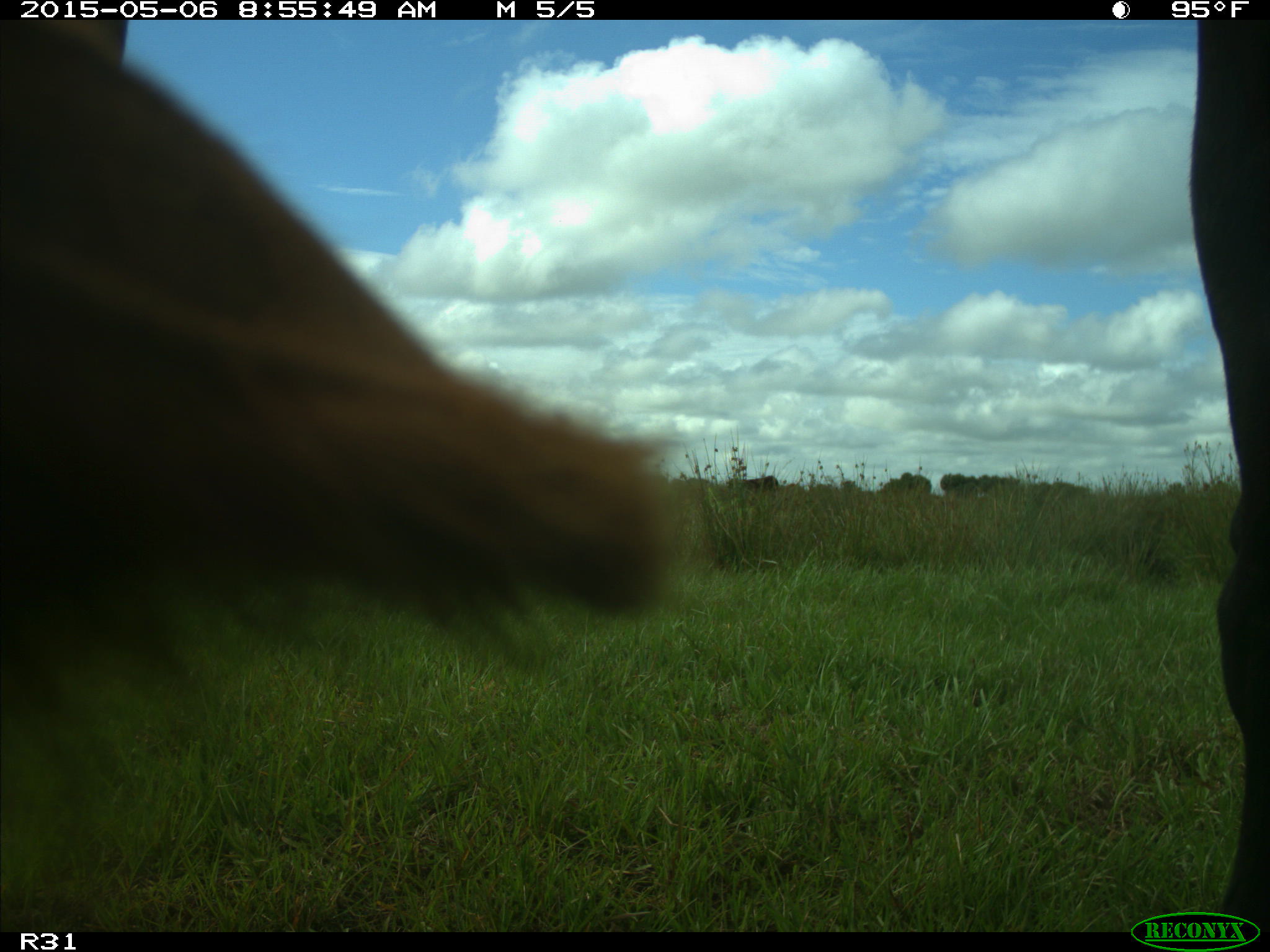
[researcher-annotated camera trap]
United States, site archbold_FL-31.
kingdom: Animalia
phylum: Chordata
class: Mammalia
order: Artiodactyla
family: Bovidae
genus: Bos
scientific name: Bos taurus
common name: domestic cow